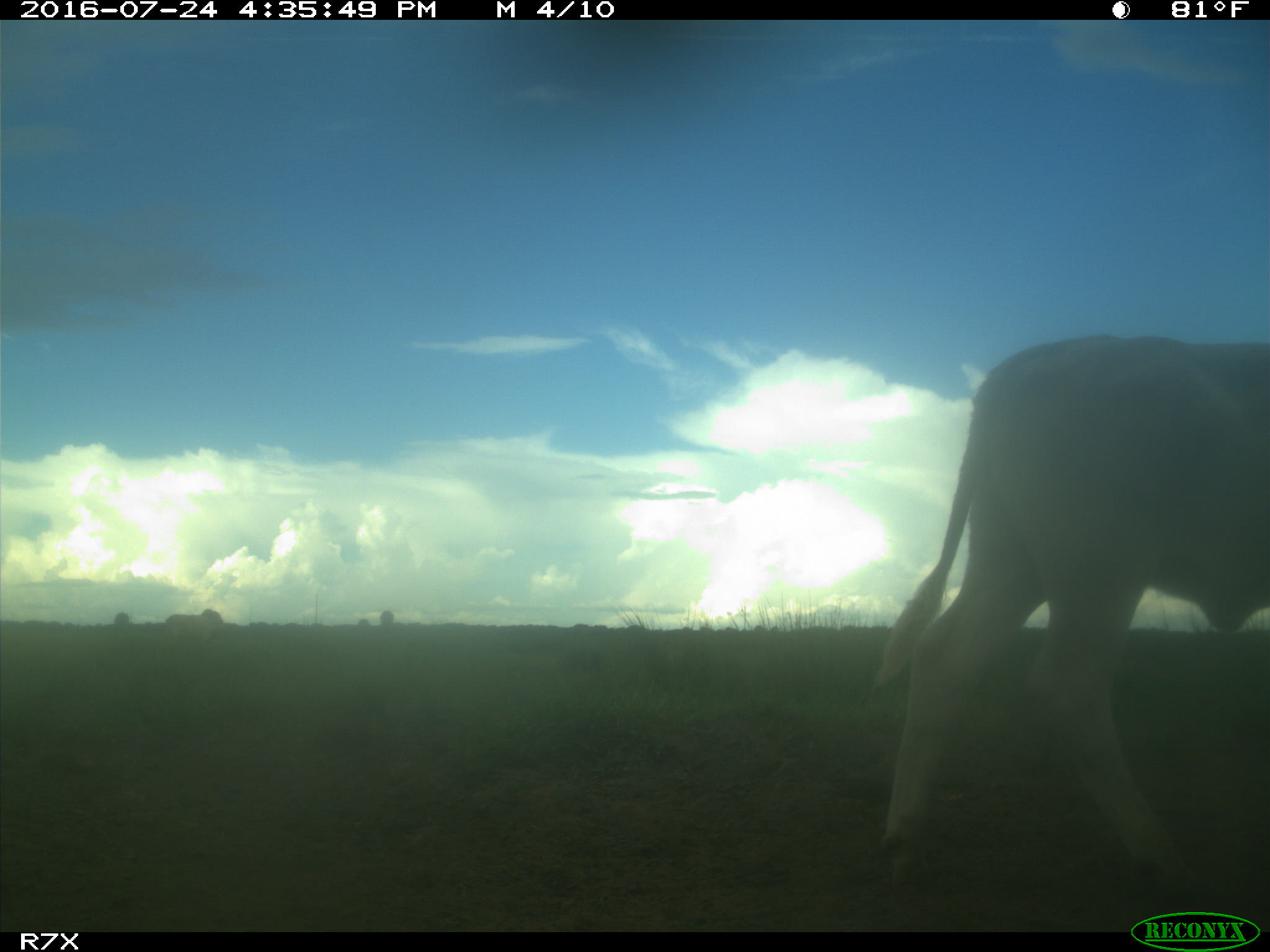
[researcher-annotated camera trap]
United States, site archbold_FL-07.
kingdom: Animalia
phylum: Chordata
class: Mammalia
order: Artiodactyla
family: Bovidae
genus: Bos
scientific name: Bos taurus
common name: domestic cow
Bos taurus (domestic cow).